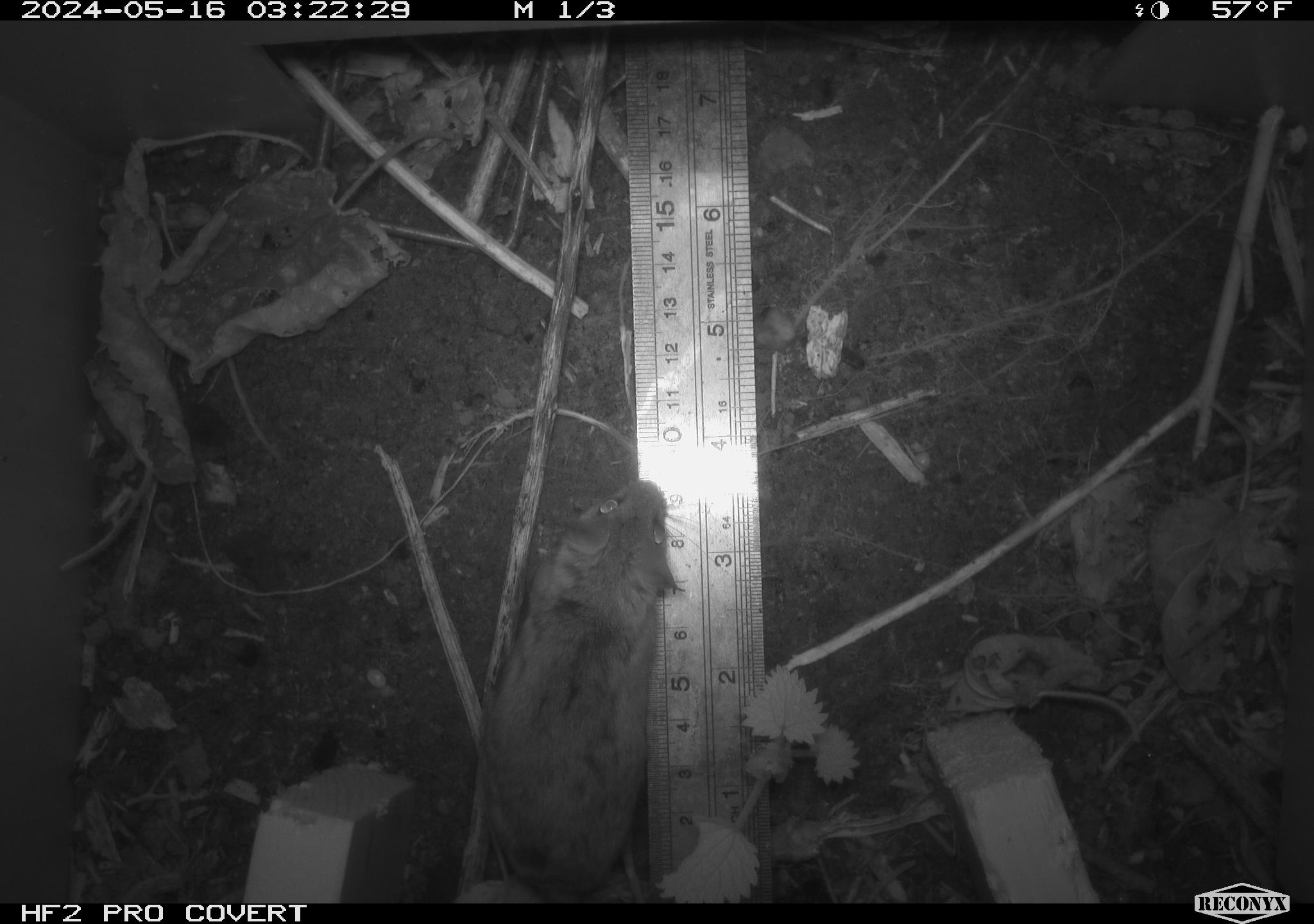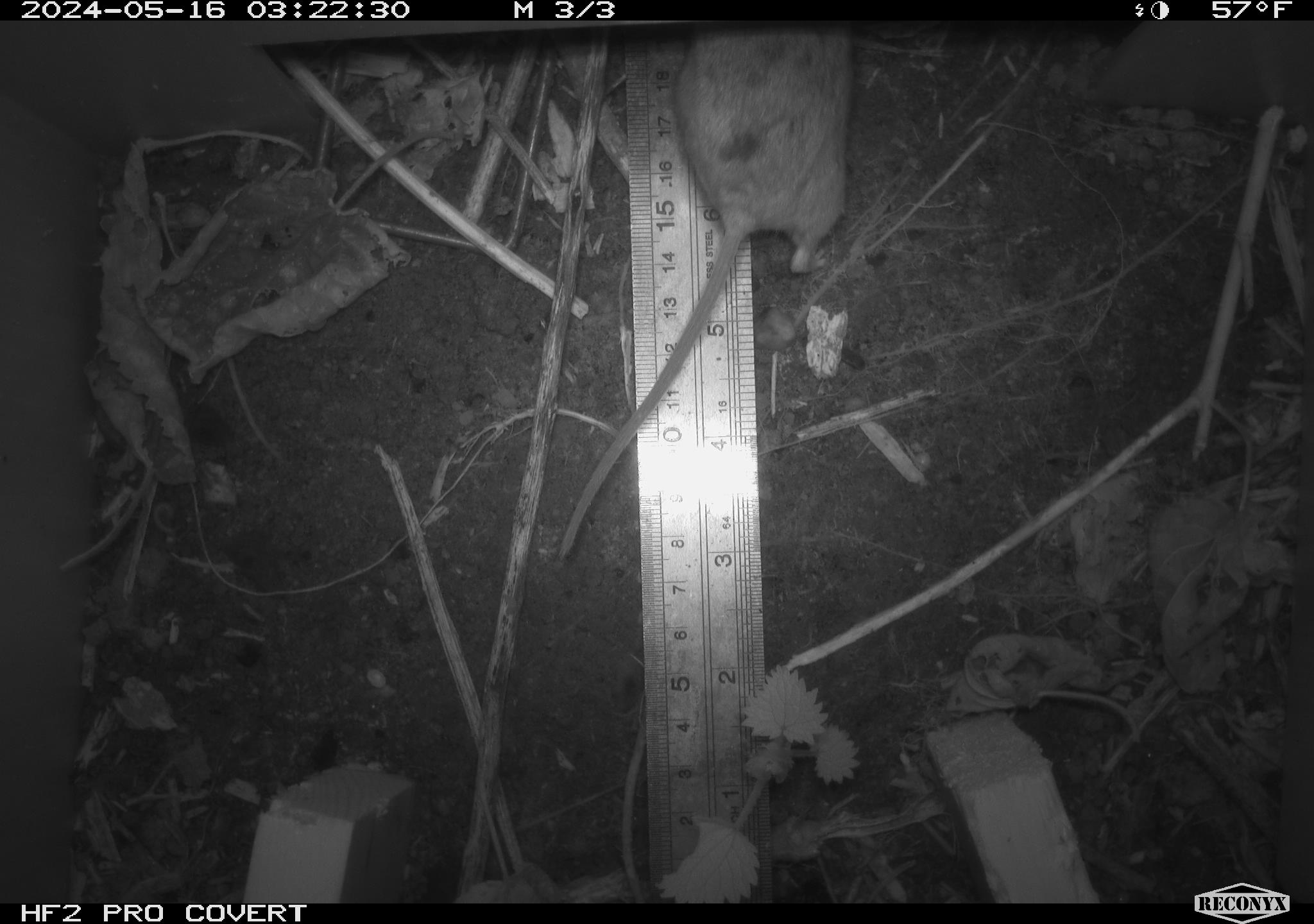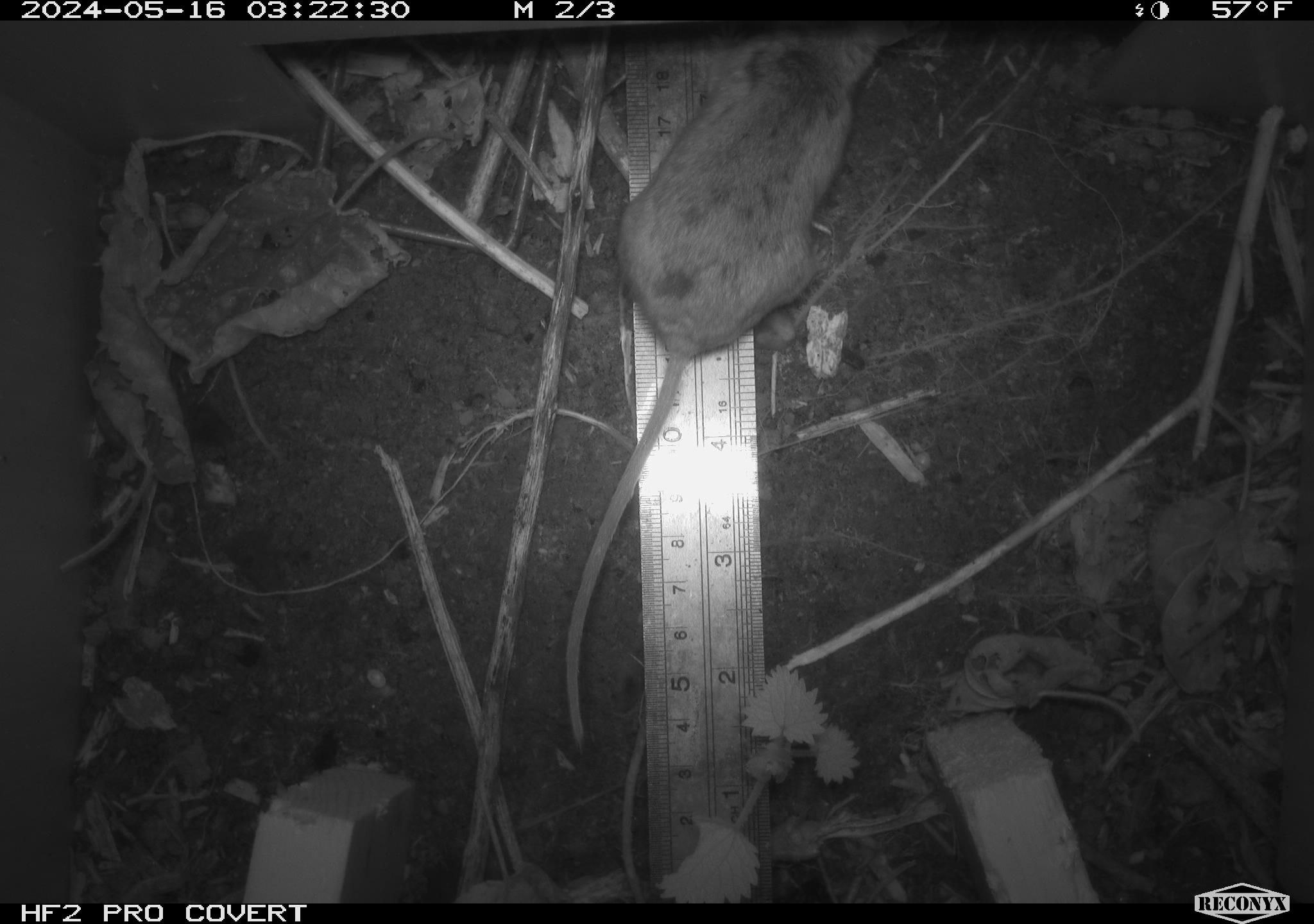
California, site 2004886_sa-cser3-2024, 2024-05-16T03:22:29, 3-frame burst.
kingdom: Animalia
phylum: Chordata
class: Mammalia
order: Rodentia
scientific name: Rodentia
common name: rodent